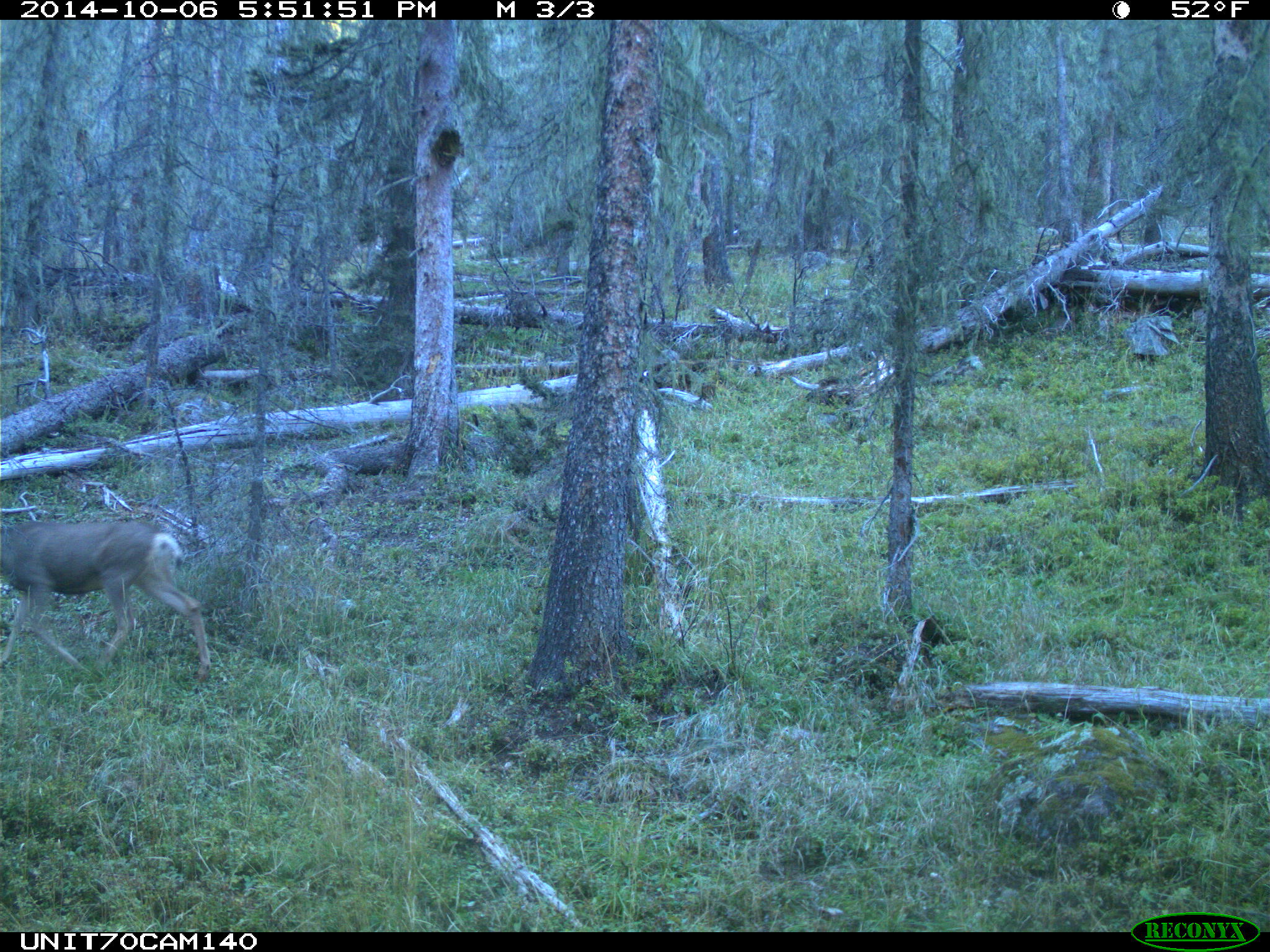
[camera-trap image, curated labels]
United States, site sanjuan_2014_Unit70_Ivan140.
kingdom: Animalia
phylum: Chordata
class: Mammalia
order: Artiodactyla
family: Cervidae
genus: Odocoileus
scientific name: Odocoileus hemionus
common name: mule deer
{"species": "Odocoileus hemionus (mule deer)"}